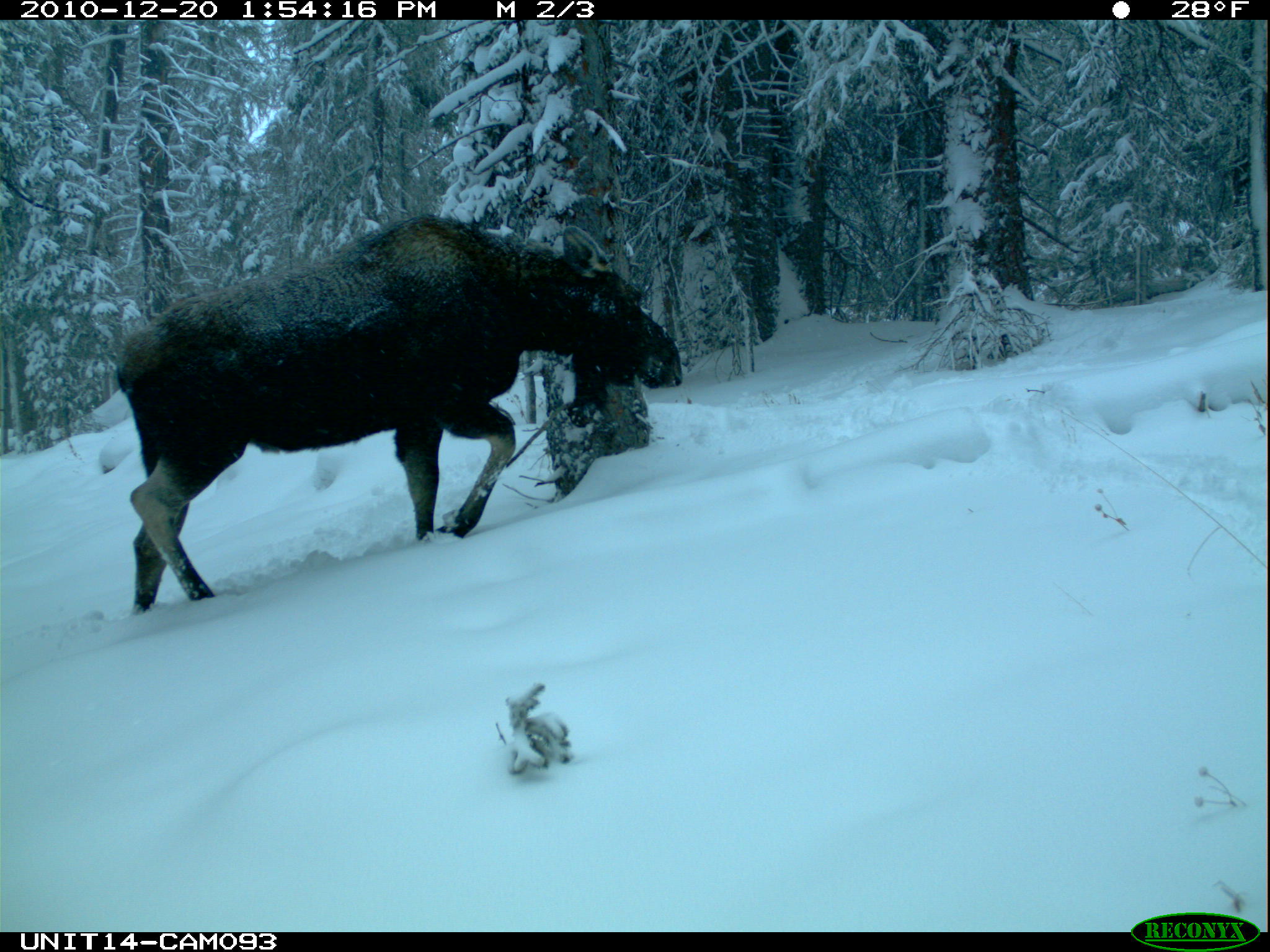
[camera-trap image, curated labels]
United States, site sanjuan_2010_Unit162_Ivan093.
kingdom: Animalia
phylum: Chordata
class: Mammalia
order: Artiodactyla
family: Cervidae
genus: Alces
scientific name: Alces alces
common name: moose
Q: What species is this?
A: Alces alces (moose).